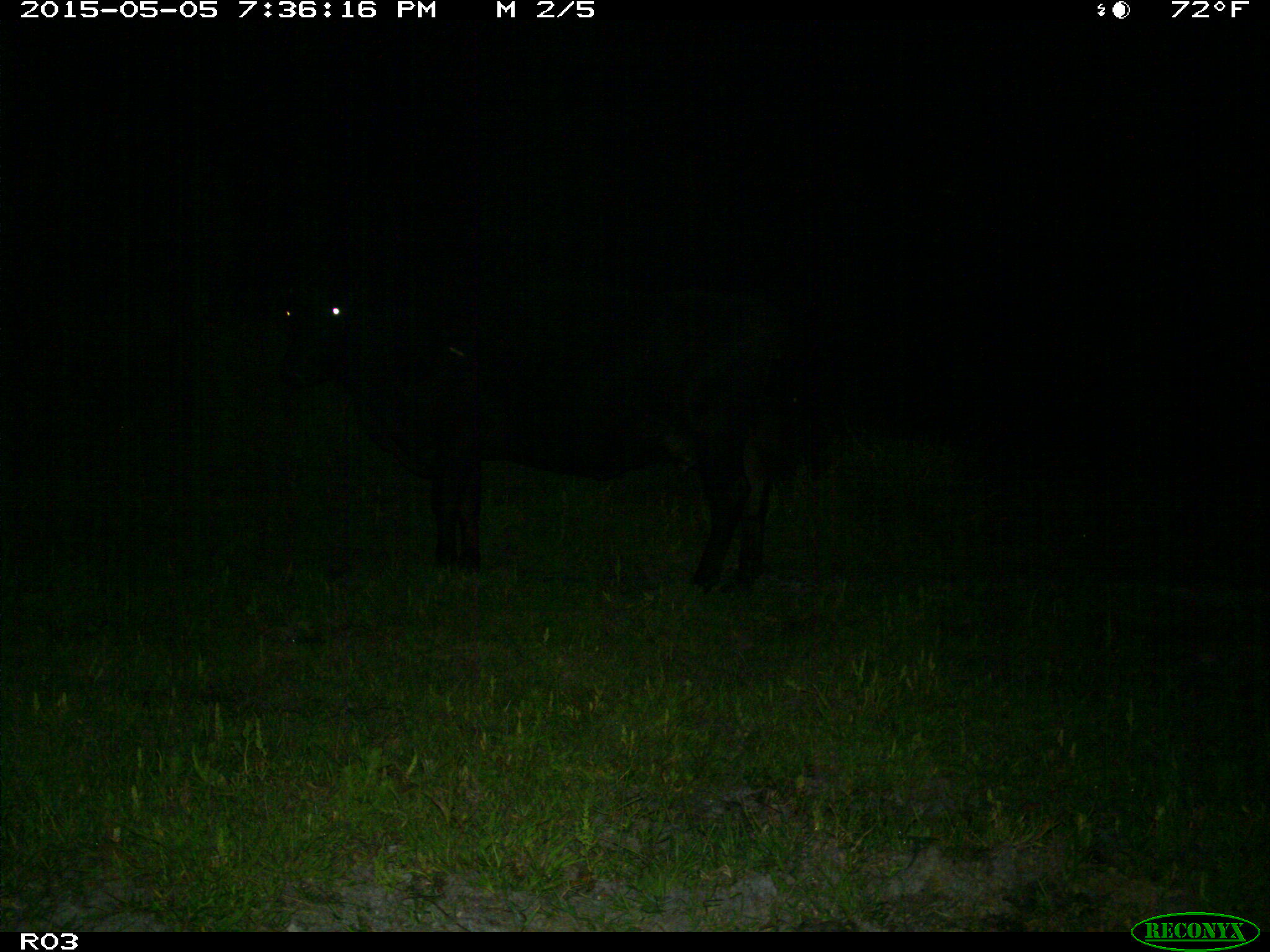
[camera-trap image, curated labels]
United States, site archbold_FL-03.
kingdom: Animalia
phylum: Chordata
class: Mammalia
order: Artiodactyla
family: Bovidae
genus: Bos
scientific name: Bos taurus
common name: domestic cow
Bos taurus (domestic cow).